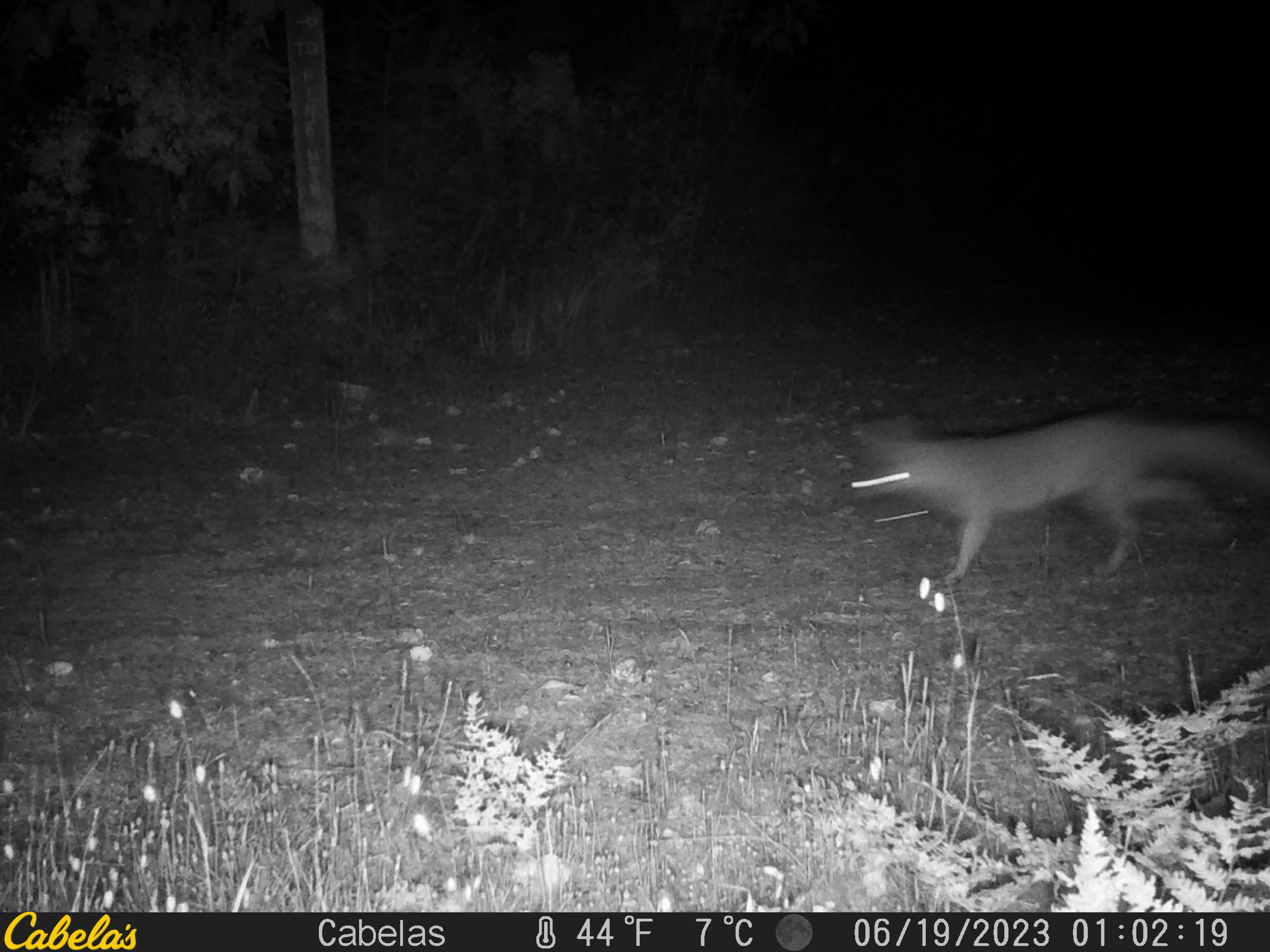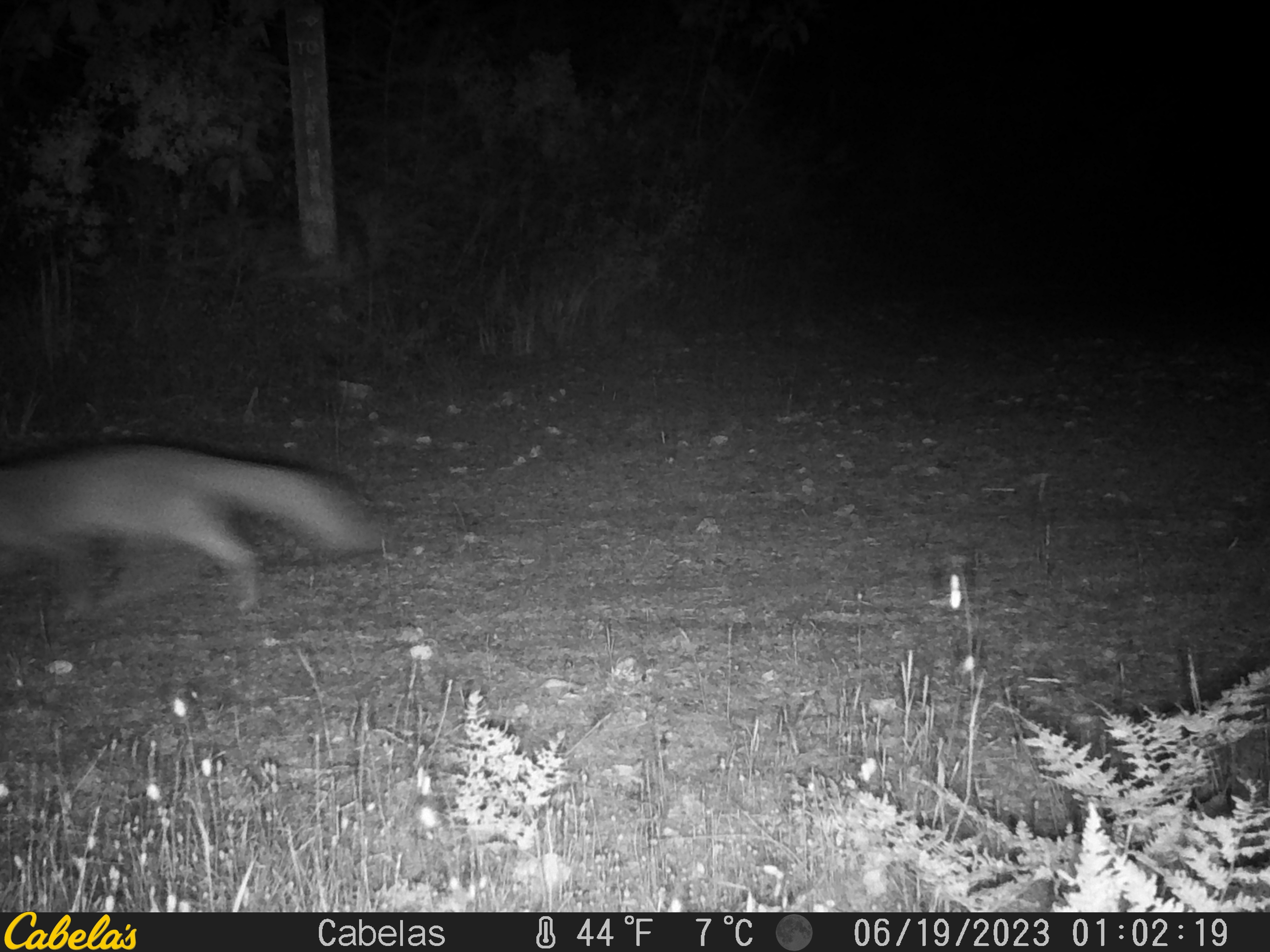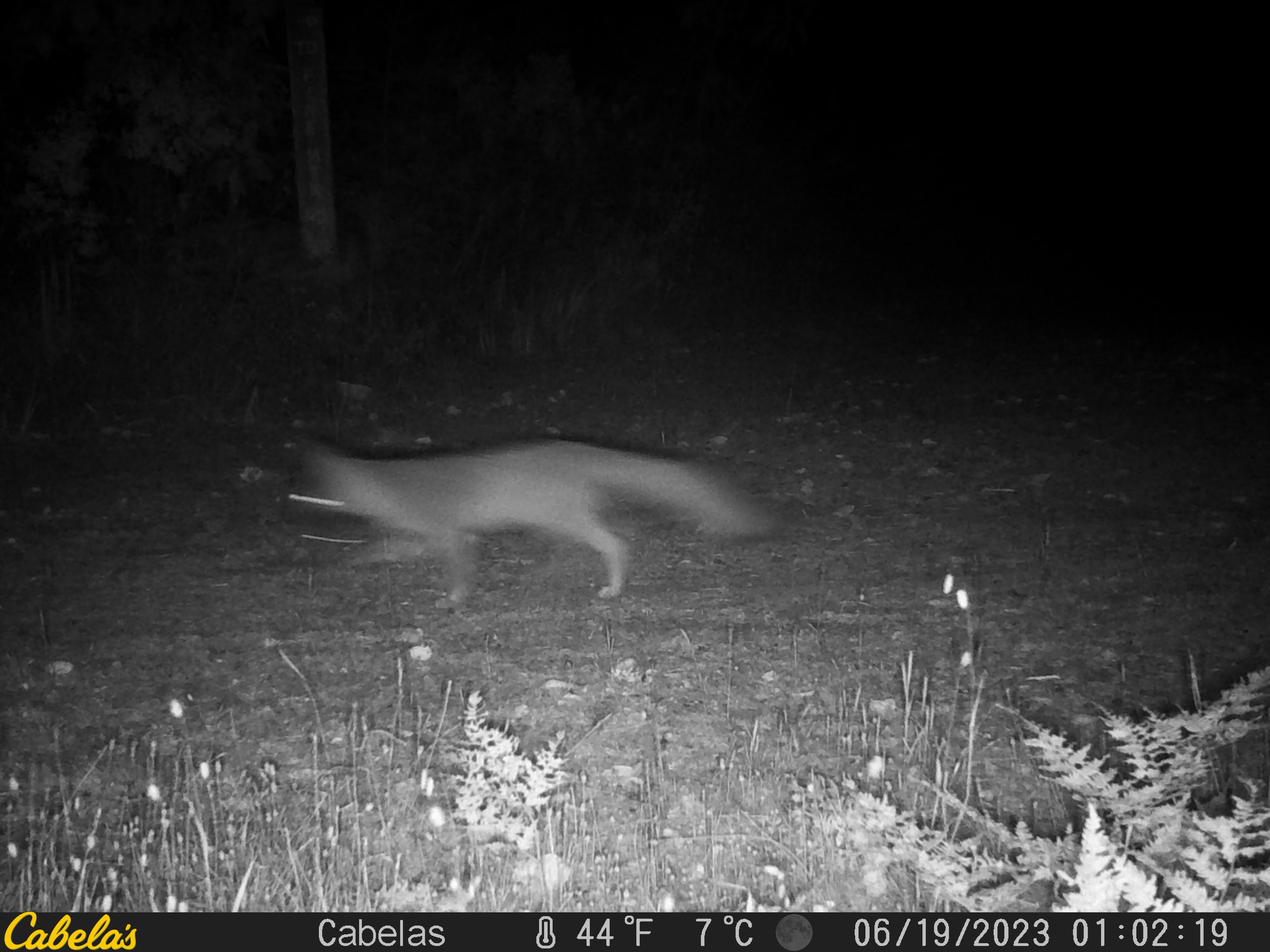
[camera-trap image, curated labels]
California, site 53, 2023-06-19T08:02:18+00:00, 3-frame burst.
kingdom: Animalia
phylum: Chordata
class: Mammalia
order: Carnivora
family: Canidae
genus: Urocyon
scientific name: Urocyon cinereoargenteus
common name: gray fox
Gray fox (Urocyon cinereoargenteus).